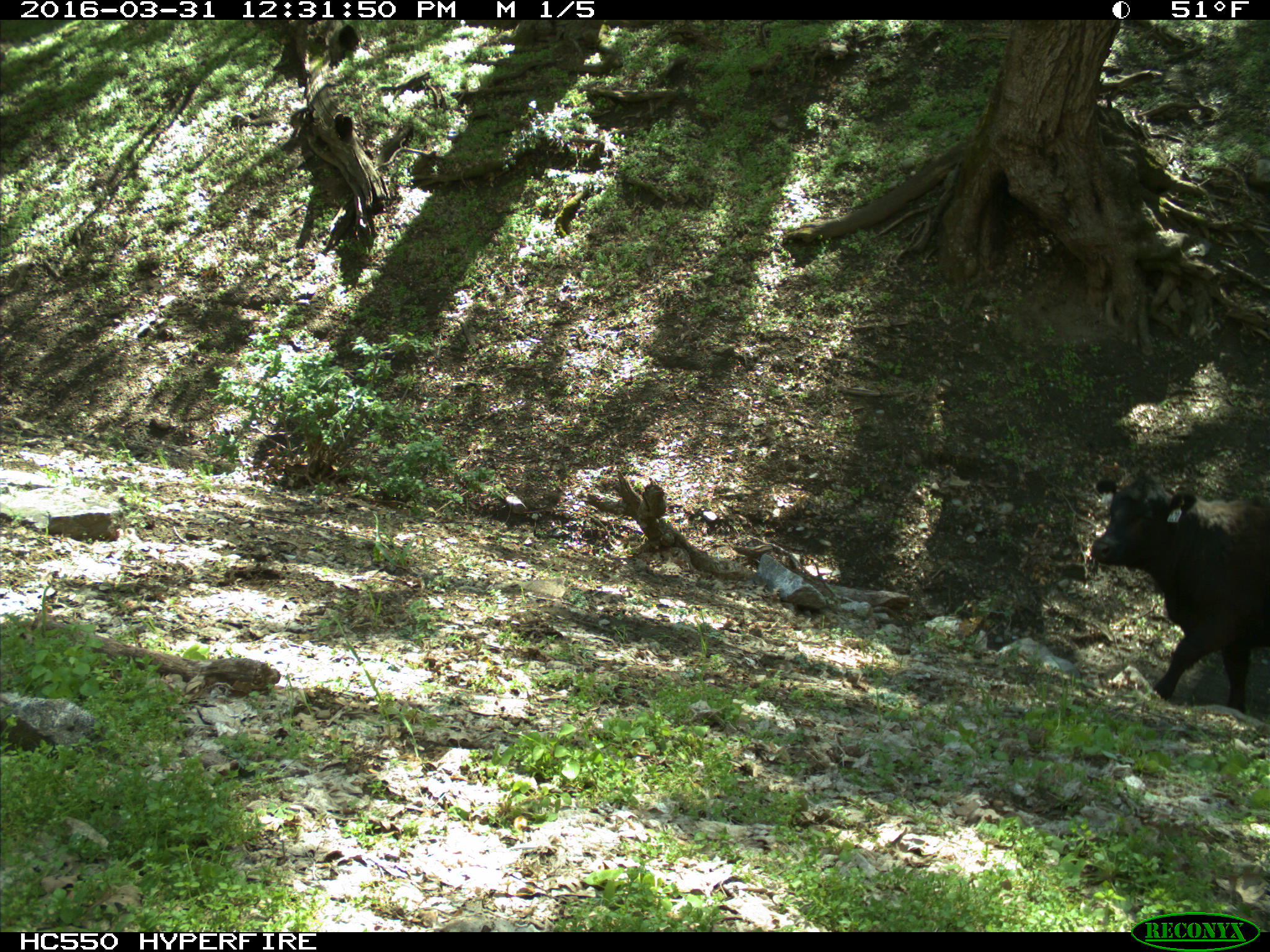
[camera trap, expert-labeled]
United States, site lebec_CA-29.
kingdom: Animalia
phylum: Chordata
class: Mammalia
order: Artiodactyla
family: Bovidae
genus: Bos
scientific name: Bos taurus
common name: domestic cow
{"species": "Bos taurus (domestic cow)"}